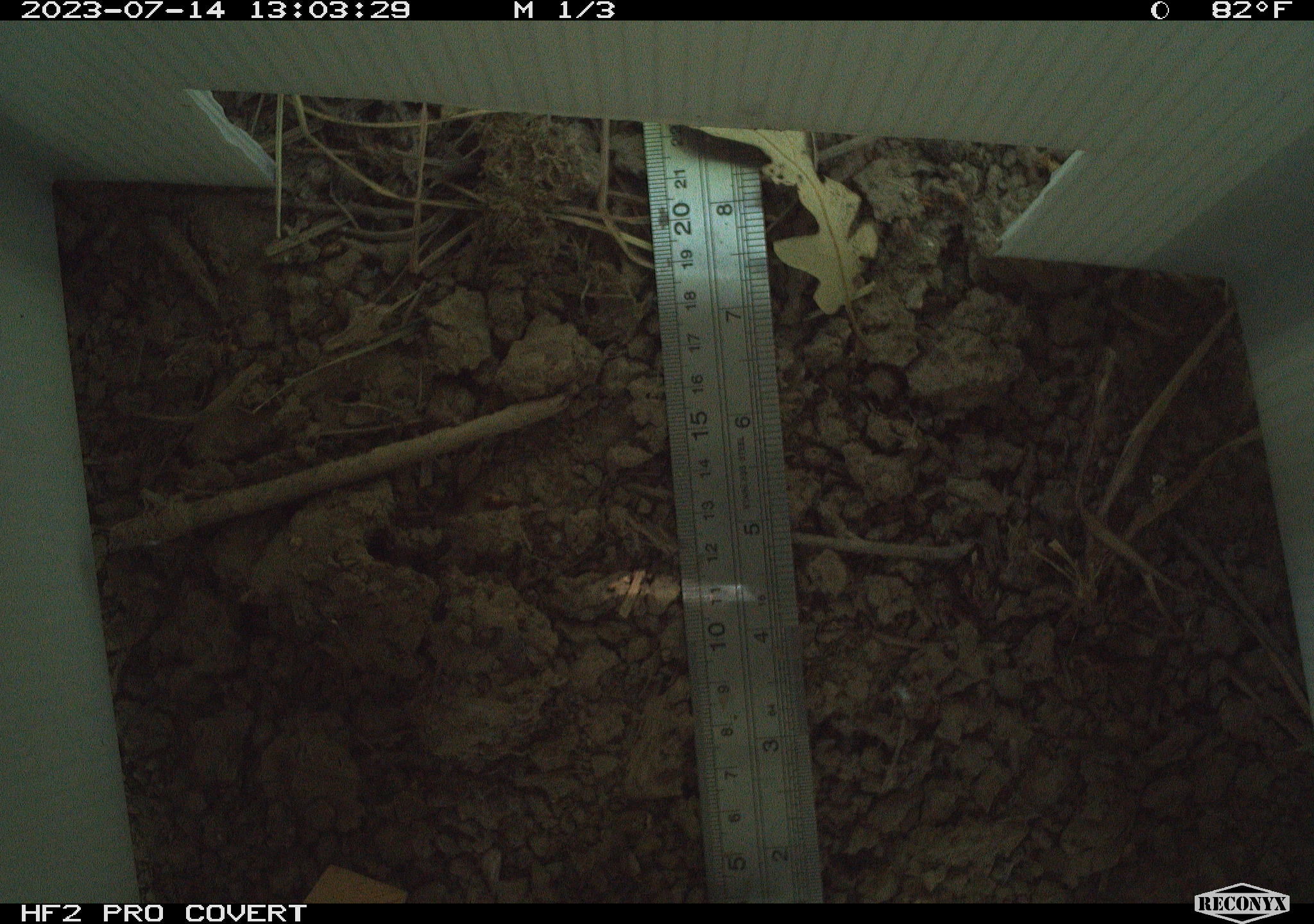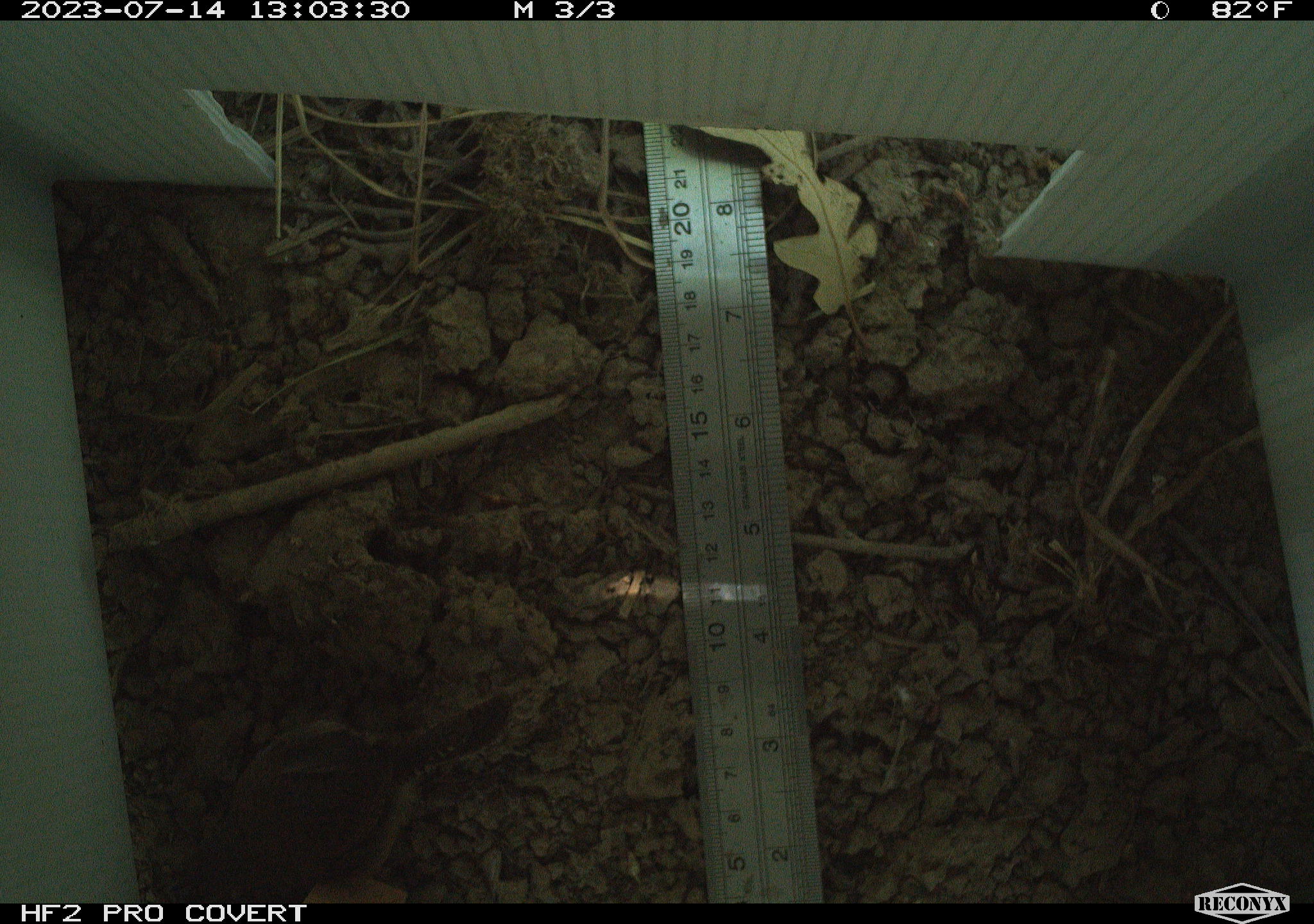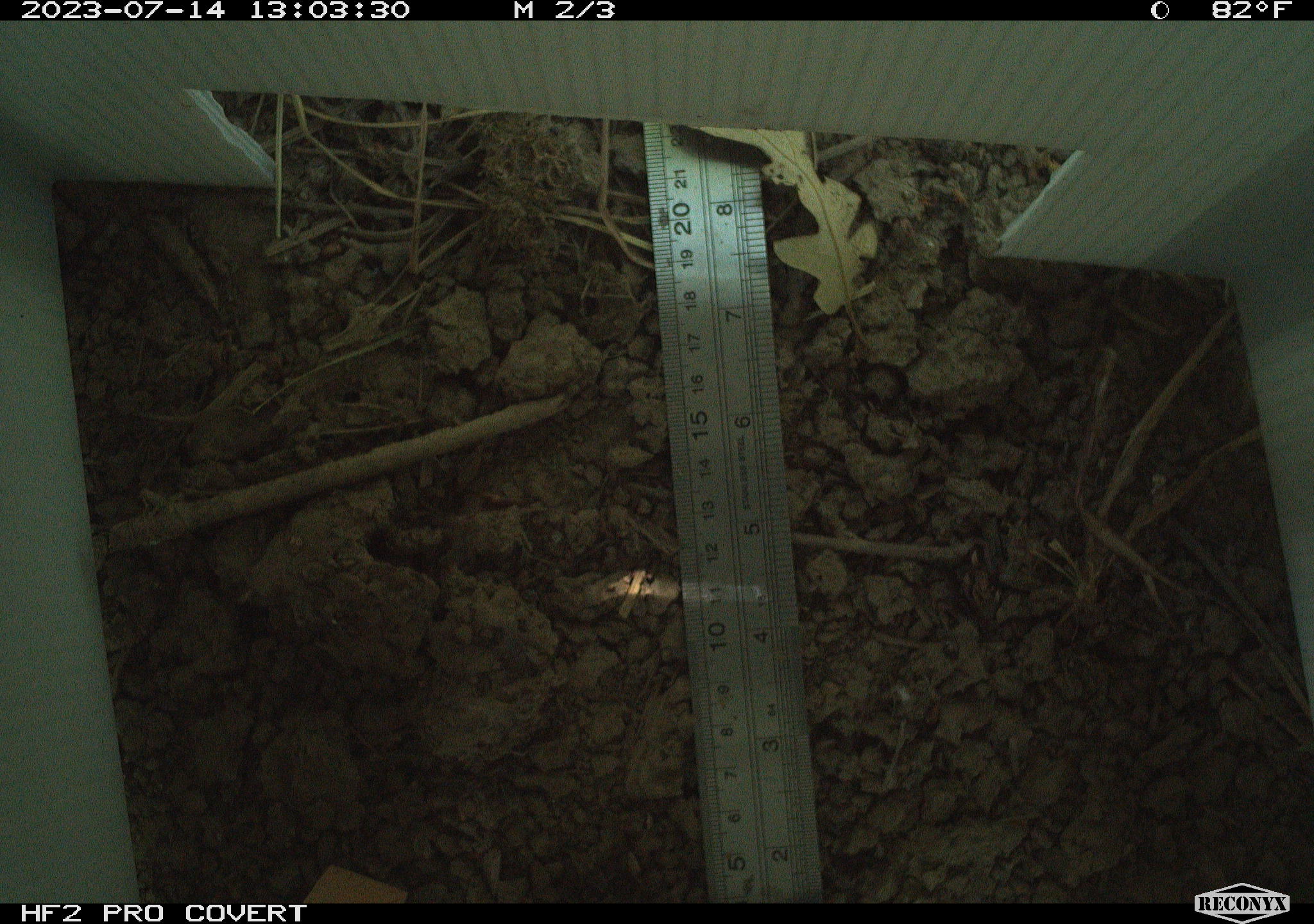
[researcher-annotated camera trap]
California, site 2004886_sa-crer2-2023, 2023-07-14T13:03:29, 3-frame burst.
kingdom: Animalia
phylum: Chordata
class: Aves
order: Passeriformes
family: Troglodytidae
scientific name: Troglodytidae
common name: wren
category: troglodytidae family